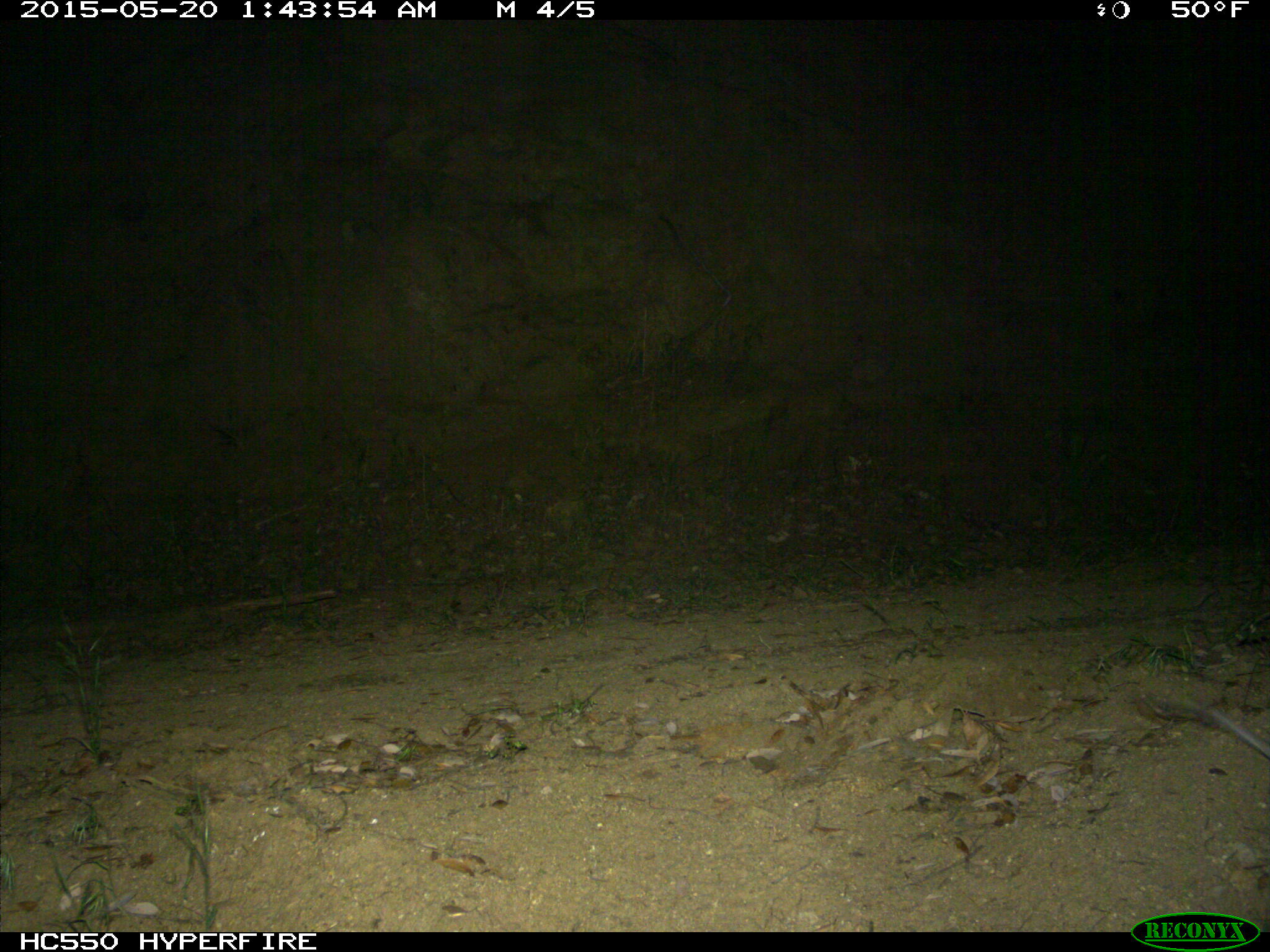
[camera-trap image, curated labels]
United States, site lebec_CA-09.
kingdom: Animalia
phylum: Chordata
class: Mammalia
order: Rodentia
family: Cricetidae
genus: Neotoma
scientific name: Neotoma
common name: pack rat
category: unidentified pack rat